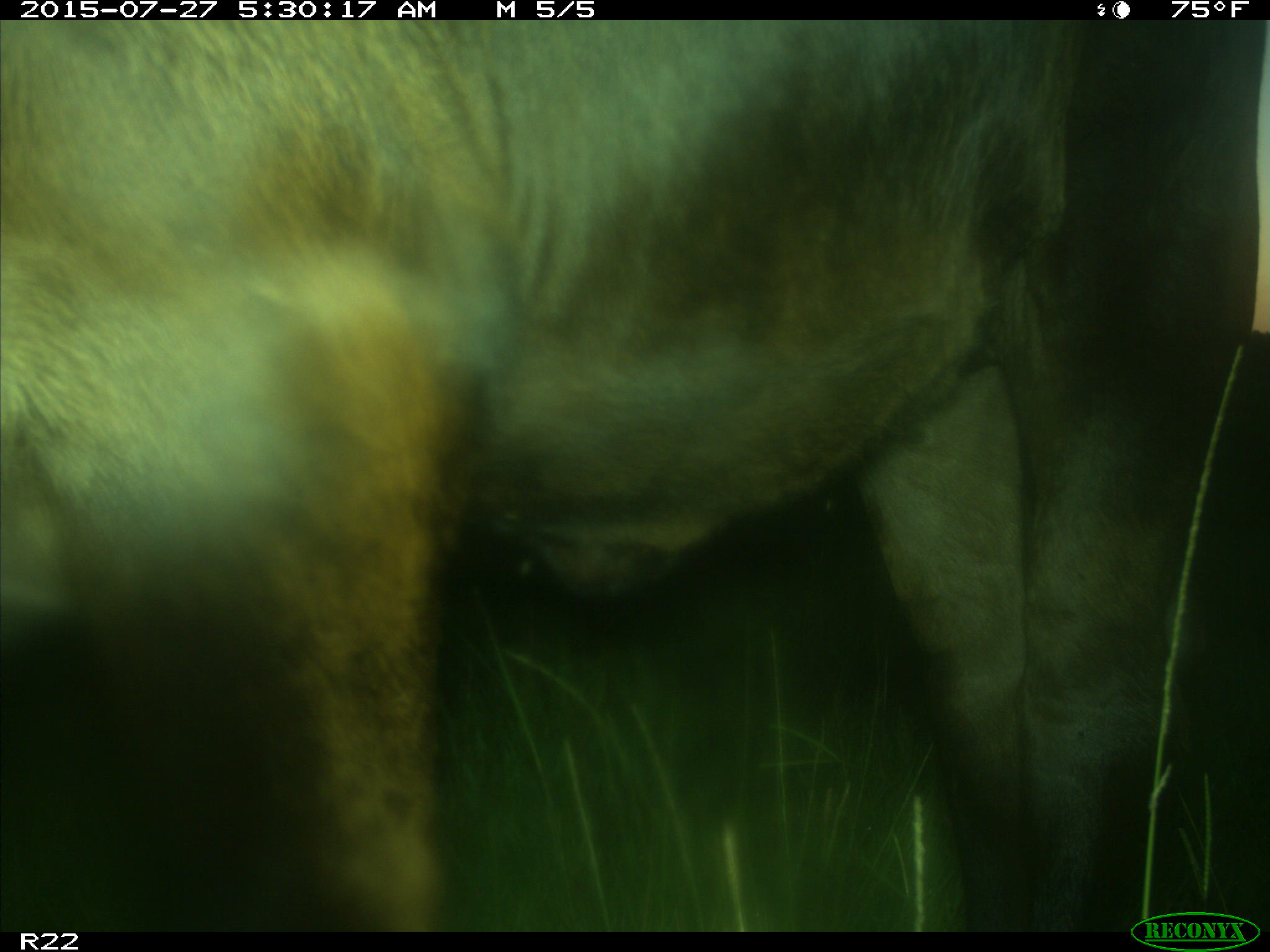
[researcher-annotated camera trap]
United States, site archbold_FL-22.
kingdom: Animalia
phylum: Chordata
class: Mammalia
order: Artiodactyla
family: Bovidae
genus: Bos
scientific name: Bos taurus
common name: domestic cow